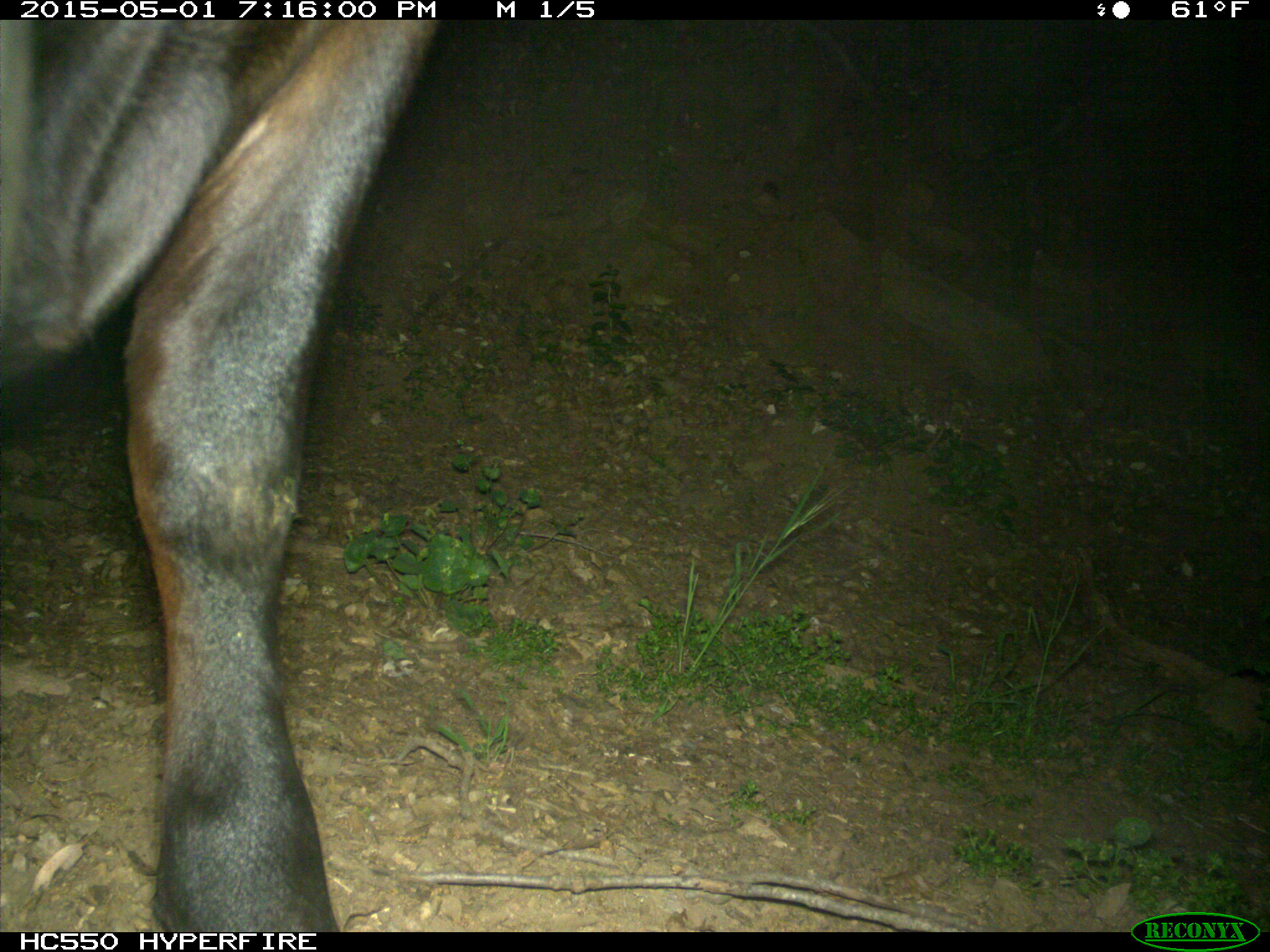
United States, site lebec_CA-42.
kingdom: Animalia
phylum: Chordata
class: Mammalia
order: Artiodactyla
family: Bovidae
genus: Bos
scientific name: Bos taurus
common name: domestic cow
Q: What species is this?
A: Bos taurus (domestic cow).